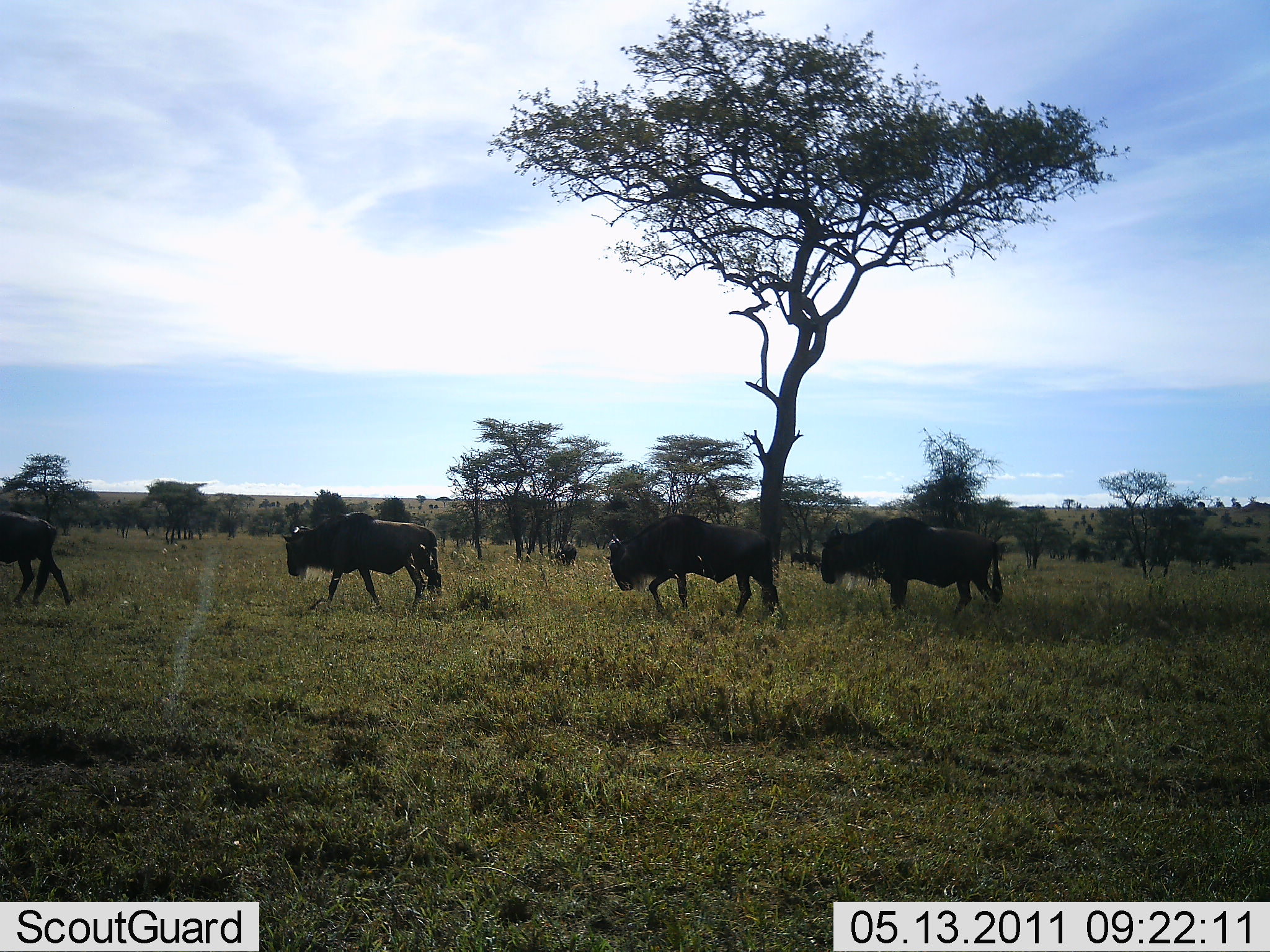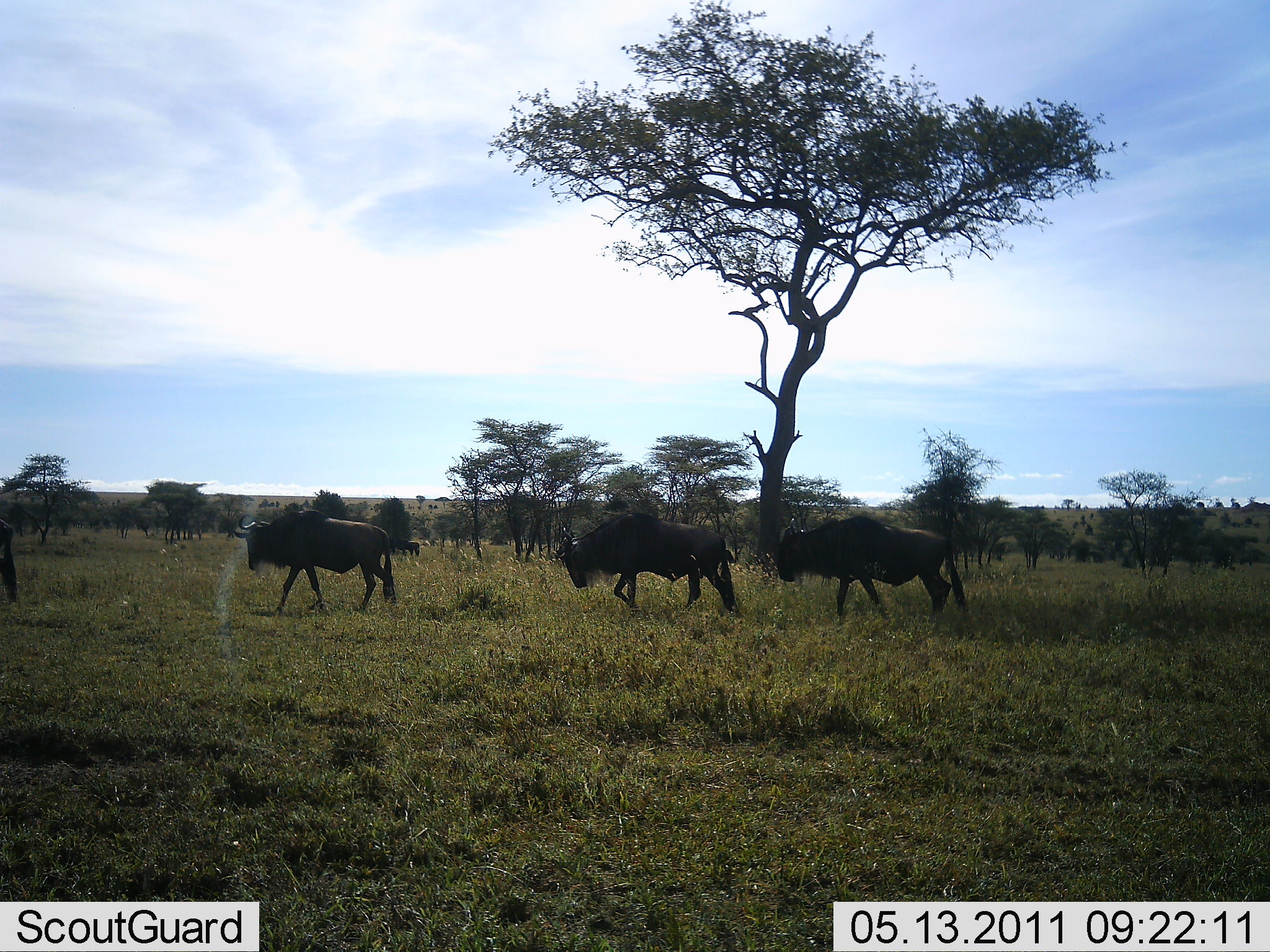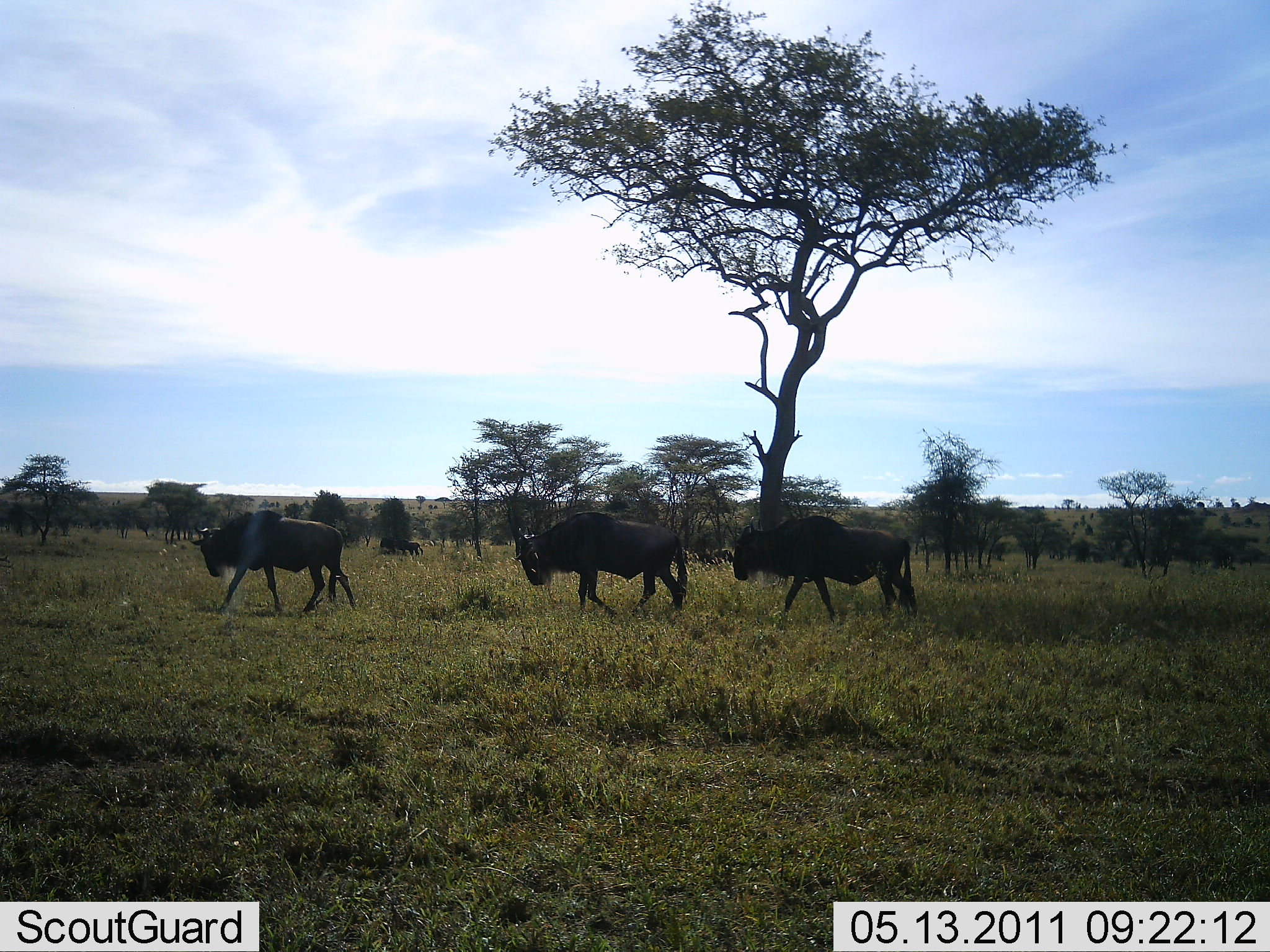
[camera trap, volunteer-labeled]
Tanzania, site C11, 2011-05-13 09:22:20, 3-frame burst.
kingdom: Animalia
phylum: Chordata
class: Mammalia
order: Artiodactyla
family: Bovidae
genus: Connochaetes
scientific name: Connochaetes taurinus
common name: blue wildebeest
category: wildebeest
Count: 4.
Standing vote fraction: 15%.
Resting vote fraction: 0%.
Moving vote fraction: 100%.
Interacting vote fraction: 0%.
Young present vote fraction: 0%.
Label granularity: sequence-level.